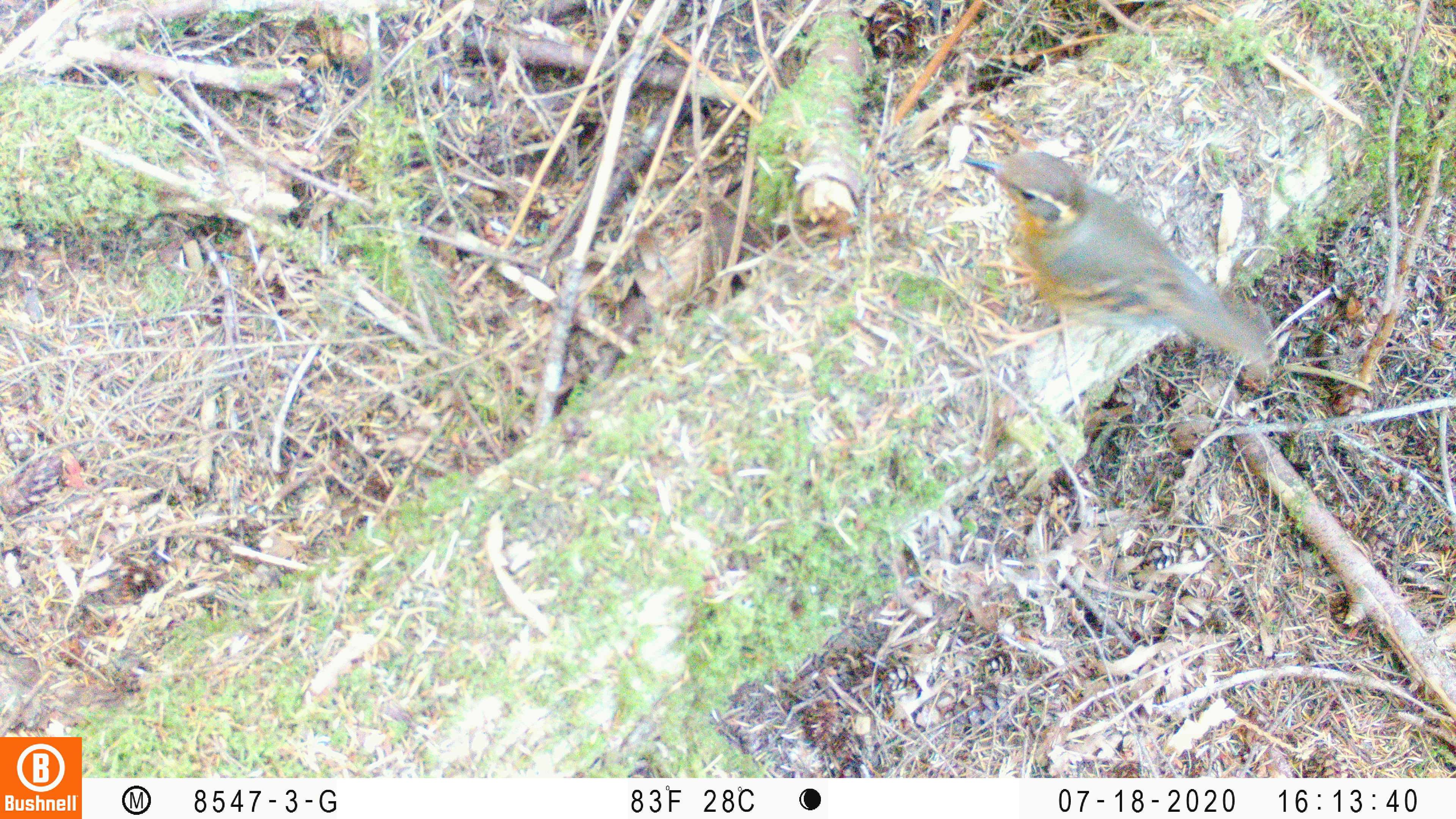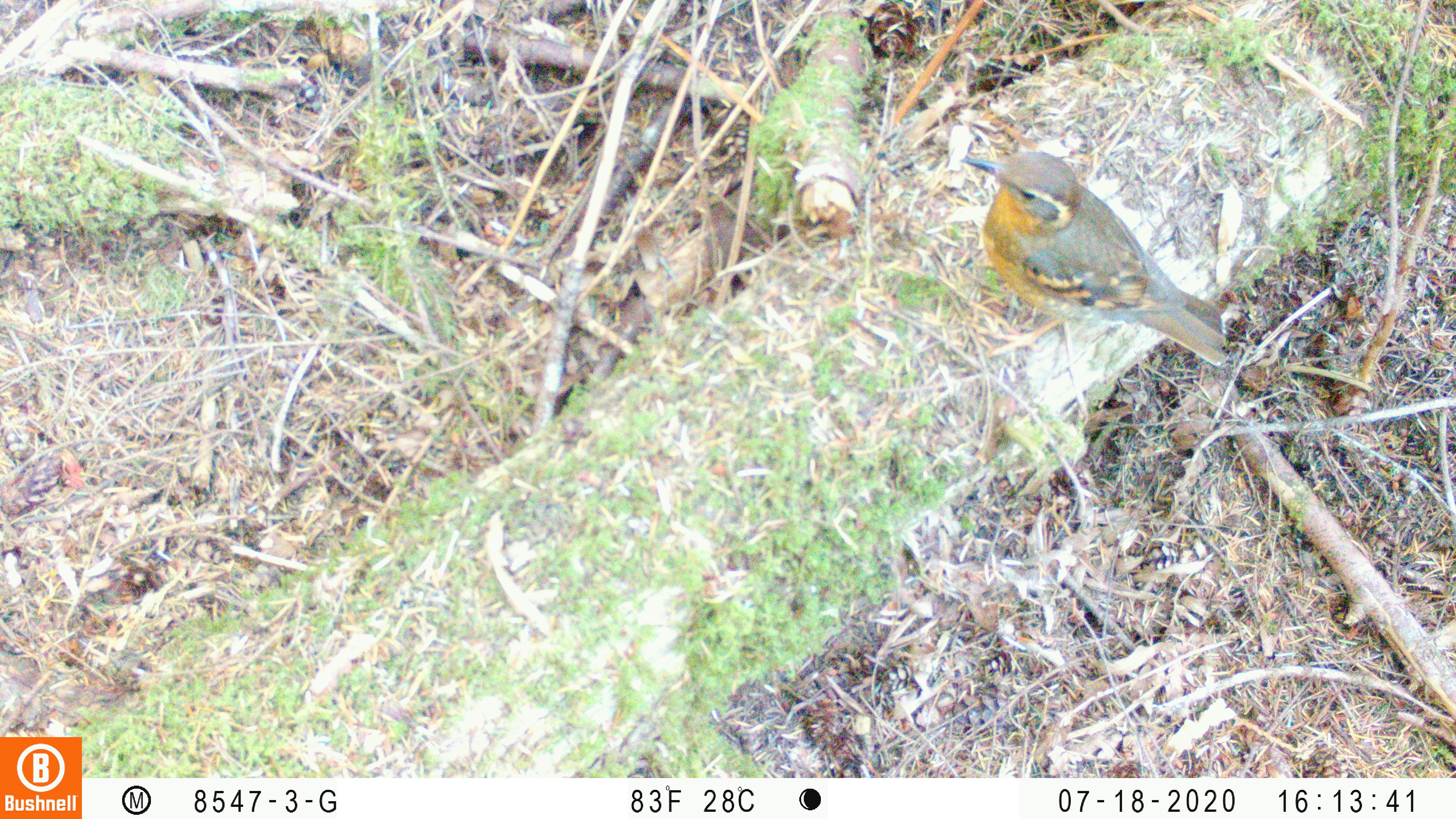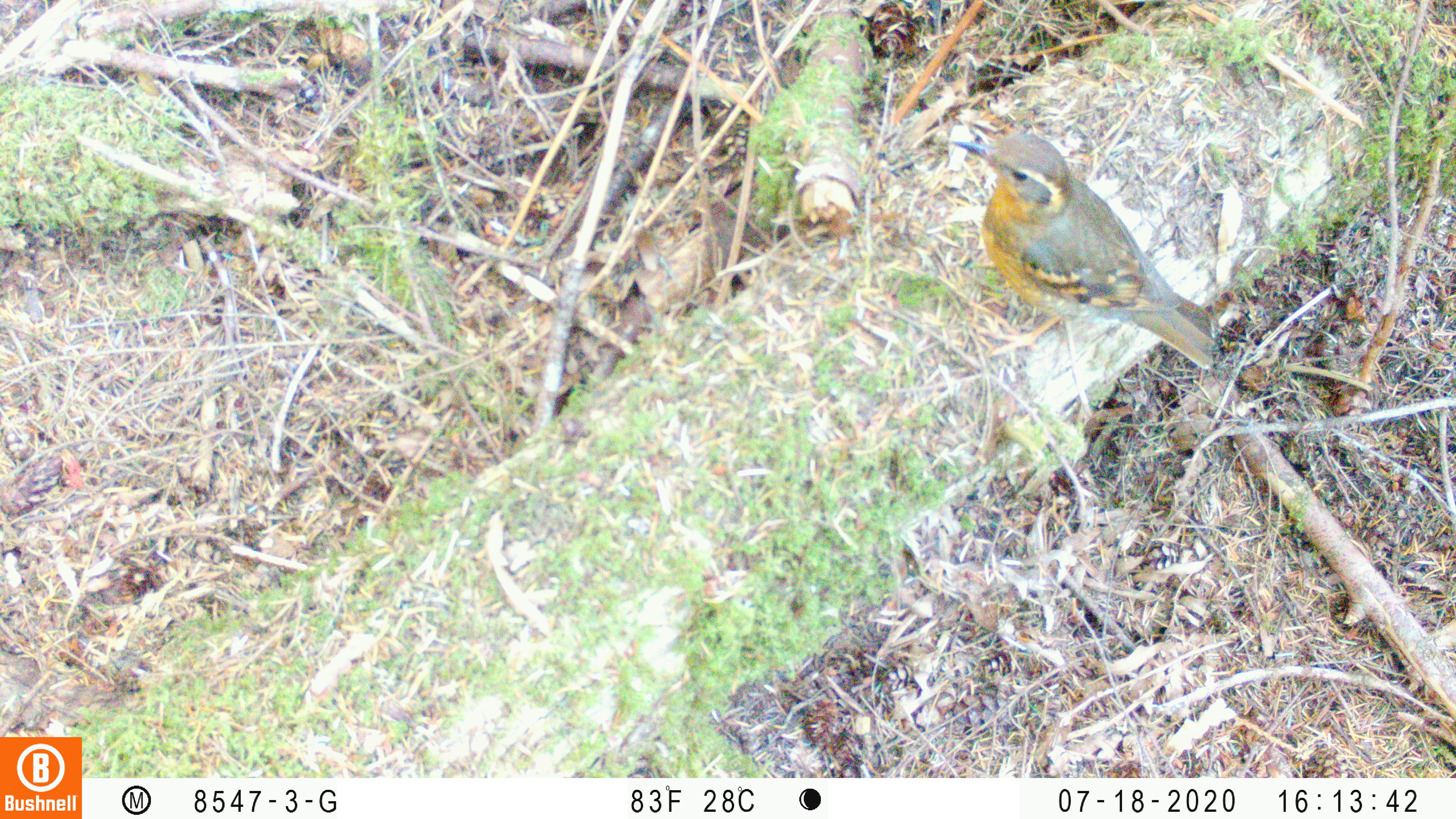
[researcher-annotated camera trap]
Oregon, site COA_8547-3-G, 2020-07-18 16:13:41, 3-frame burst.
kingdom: Animalia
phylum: Chordata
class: Aves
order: Passeriformes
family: Turdidae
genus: Ixoreus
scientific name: Ixoreus naevius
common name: varied thrush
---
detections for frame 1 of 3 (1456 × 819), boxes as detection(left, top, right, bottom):
varied thrush: detection(954, 138, 1281, 375)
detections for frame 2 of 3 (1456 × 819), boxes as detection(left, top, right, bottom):
varied thrush: detection(954, 144, 1238, 367)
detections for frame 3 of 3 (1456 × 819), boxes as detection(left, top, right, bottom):
varied thrush: detection(948, 119, 1226, 367)